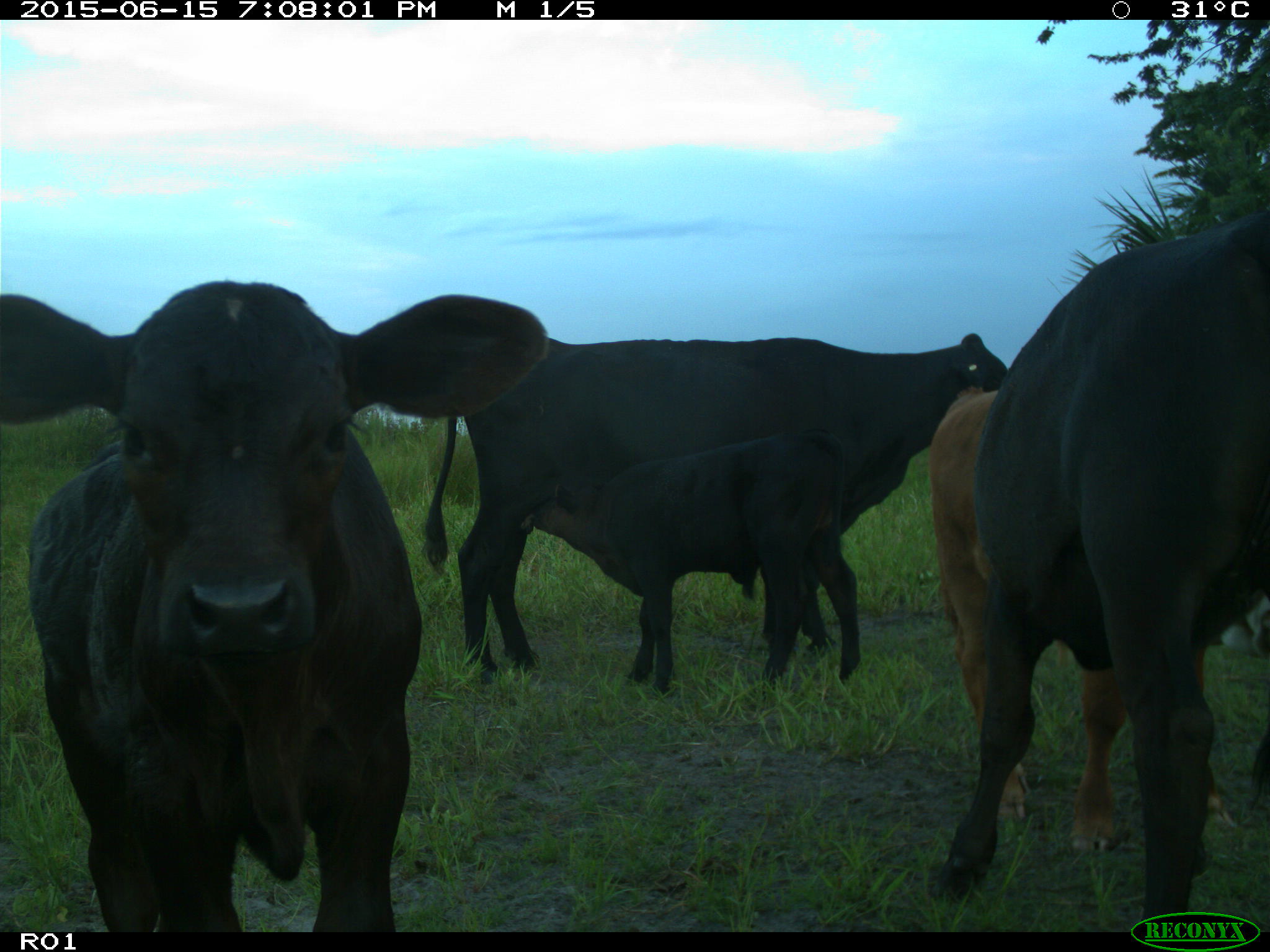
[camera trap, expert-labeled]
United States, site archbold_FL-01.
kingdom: Animalia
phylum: Chordata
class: Mammalia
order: Artiodactyla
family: Bovidae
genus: Bos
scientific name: Bos taurus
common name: domestic cow